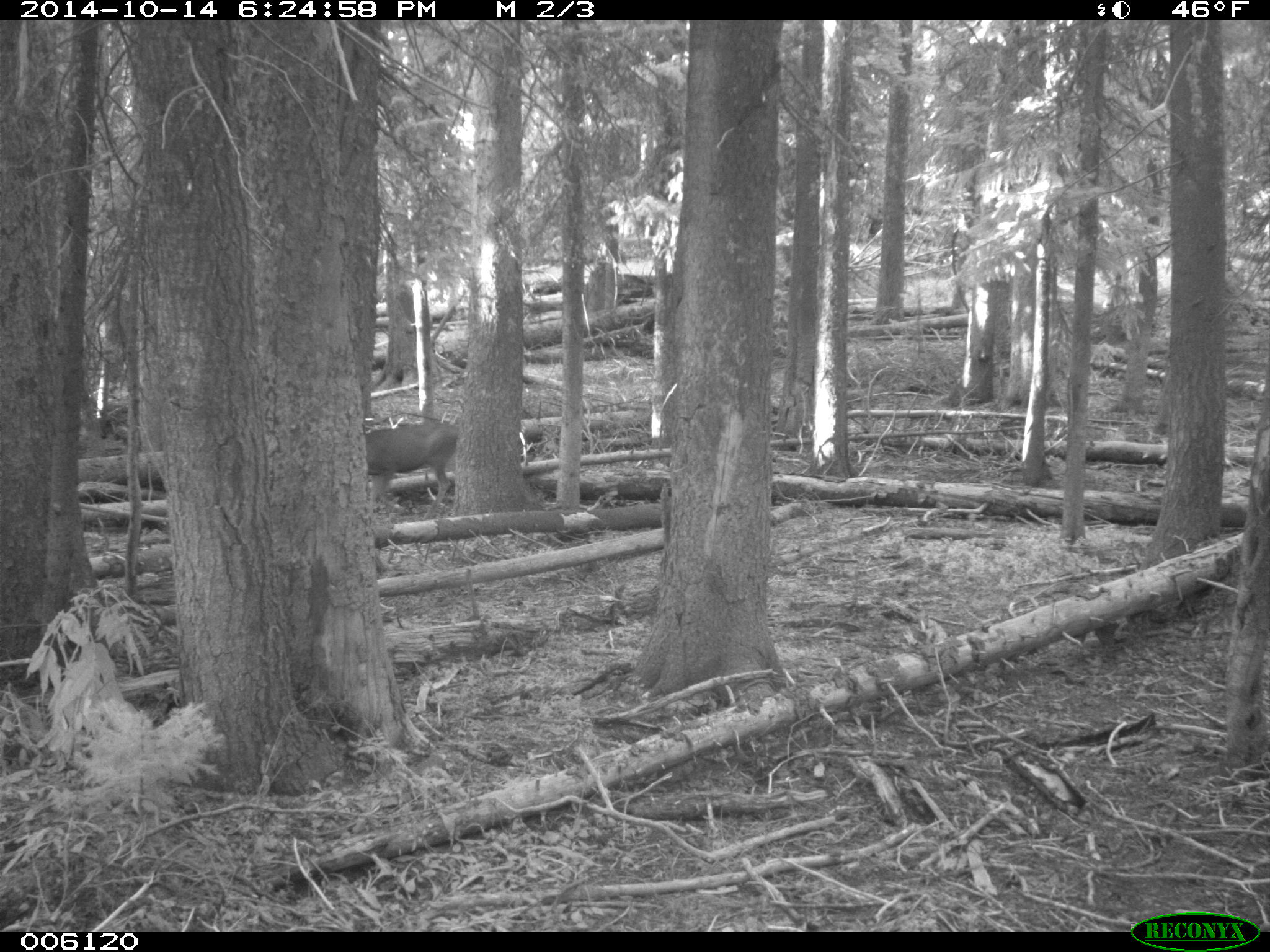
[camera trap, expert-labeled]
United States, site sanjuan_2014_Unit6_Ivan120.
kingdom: Animalia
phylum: Chordata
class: Mammalia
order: Artiodactyla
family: Cervidae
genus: Odocoileus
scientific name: Odocoileus hemionus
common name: mule deer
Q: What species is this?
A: Odocoileus hemionus (mule deer).